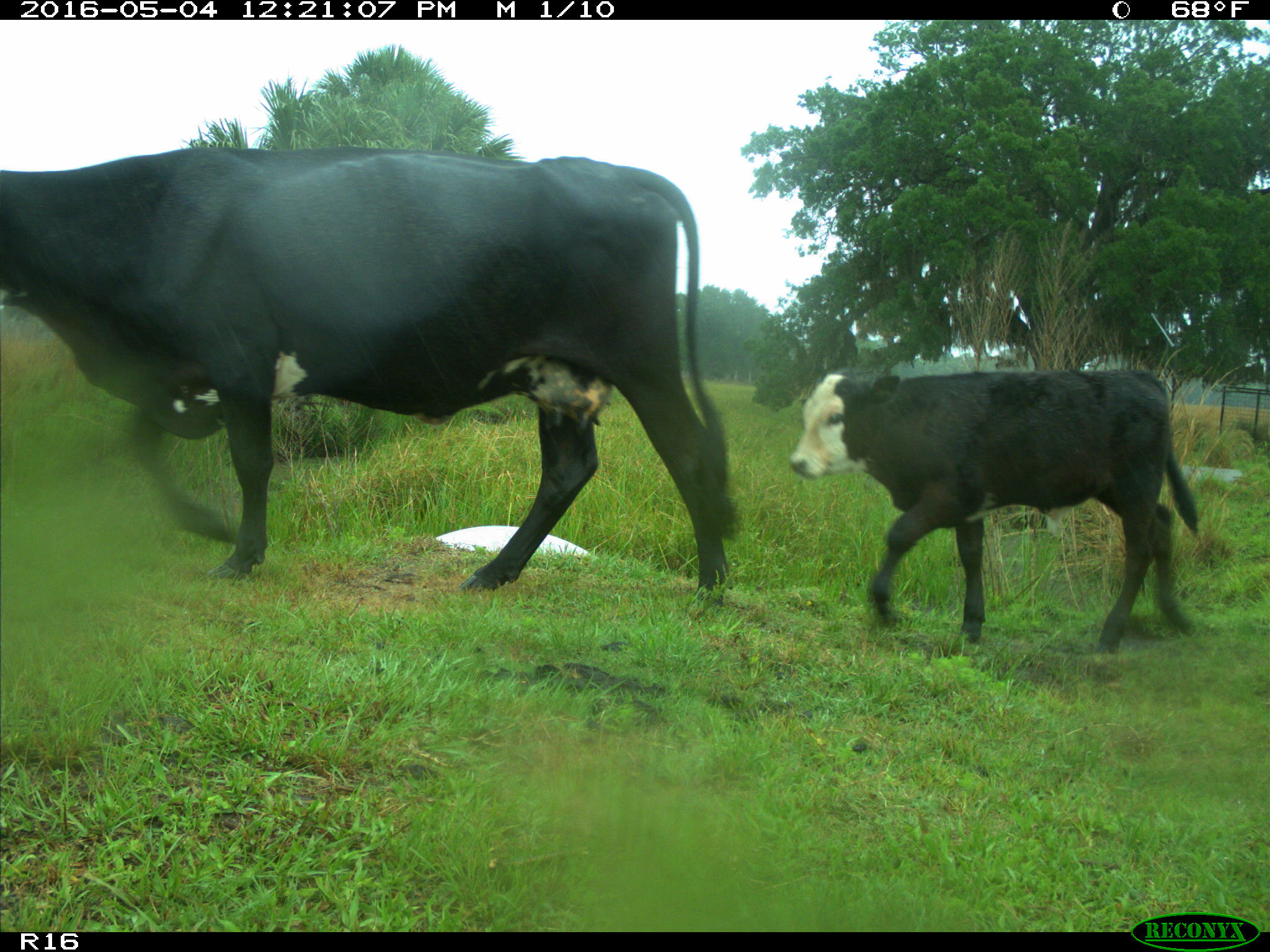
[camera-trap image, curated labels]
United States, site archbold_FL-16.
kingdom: Animalia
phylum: Chordata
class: Mammalia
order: Artiodactyla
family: Bovidae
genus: Bos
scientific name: Bos taurus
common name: domestic cow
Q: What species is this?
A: Bos taurus (domestic cow).